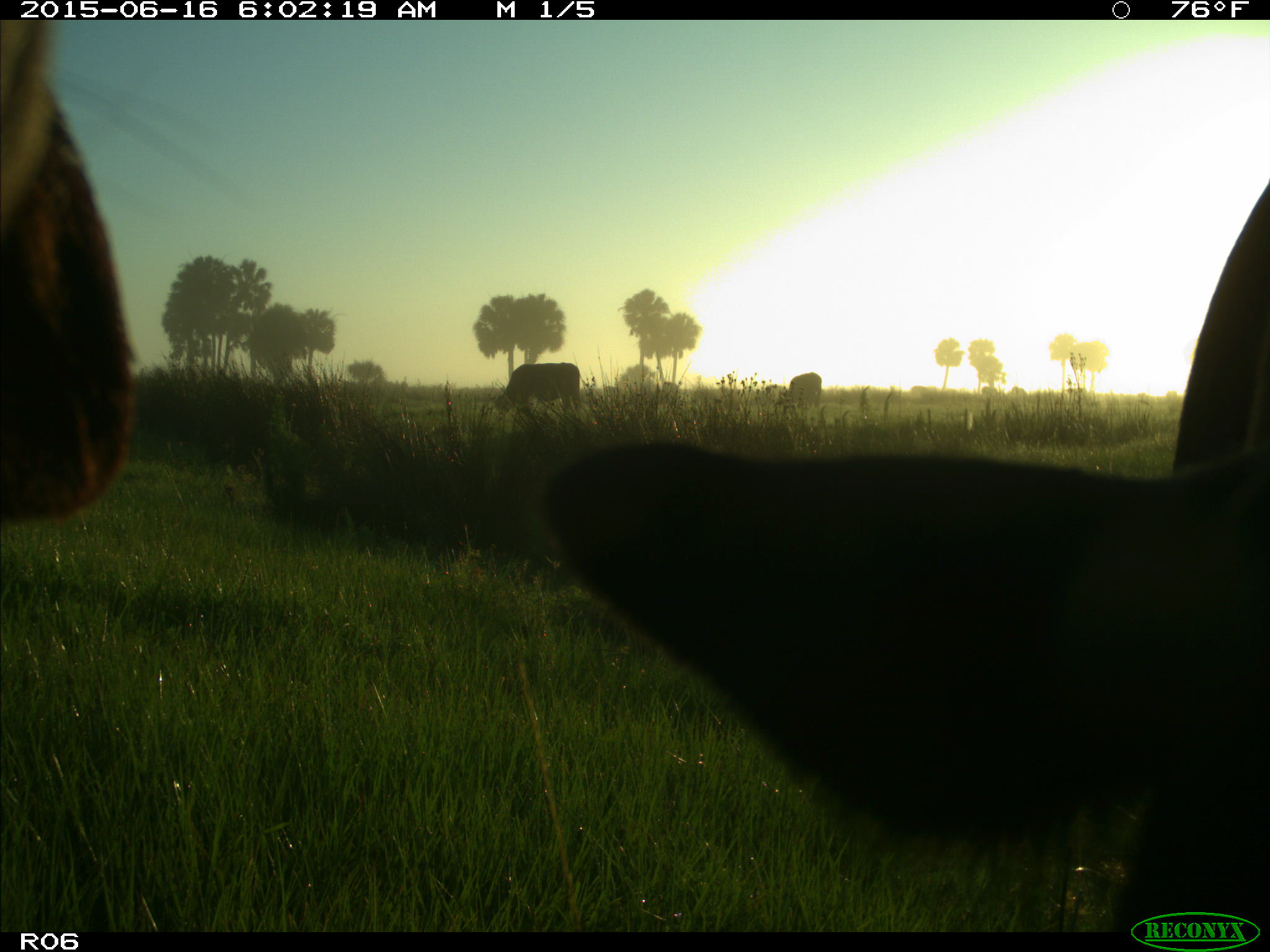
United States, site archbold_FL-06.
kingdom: Animalia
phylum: Chordata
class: Mammalia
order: Artiodactyla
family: Bovidae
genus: Bos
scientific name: Bos taurus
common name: domestic cow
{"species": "Bos taurus (domestic cow)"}